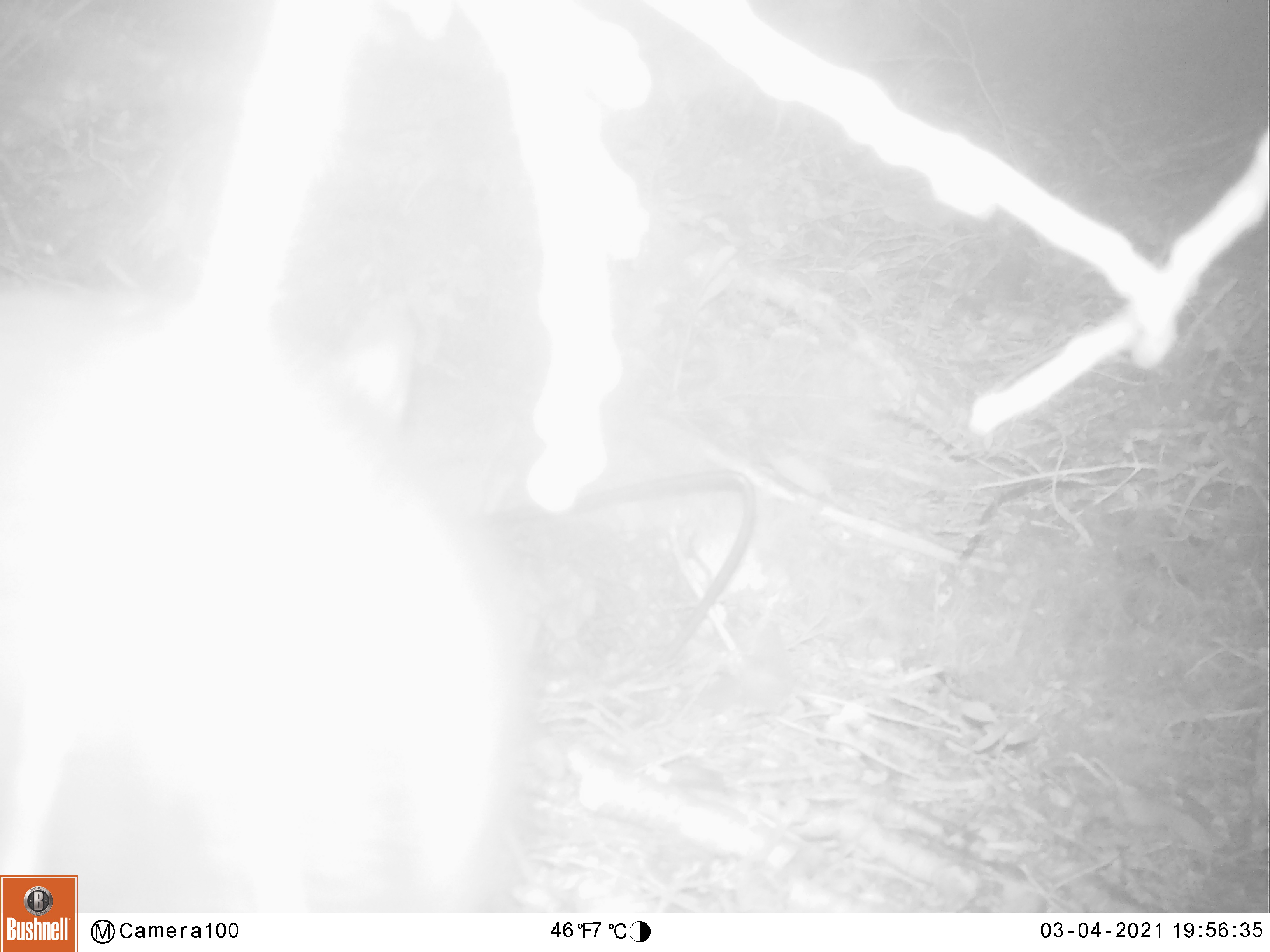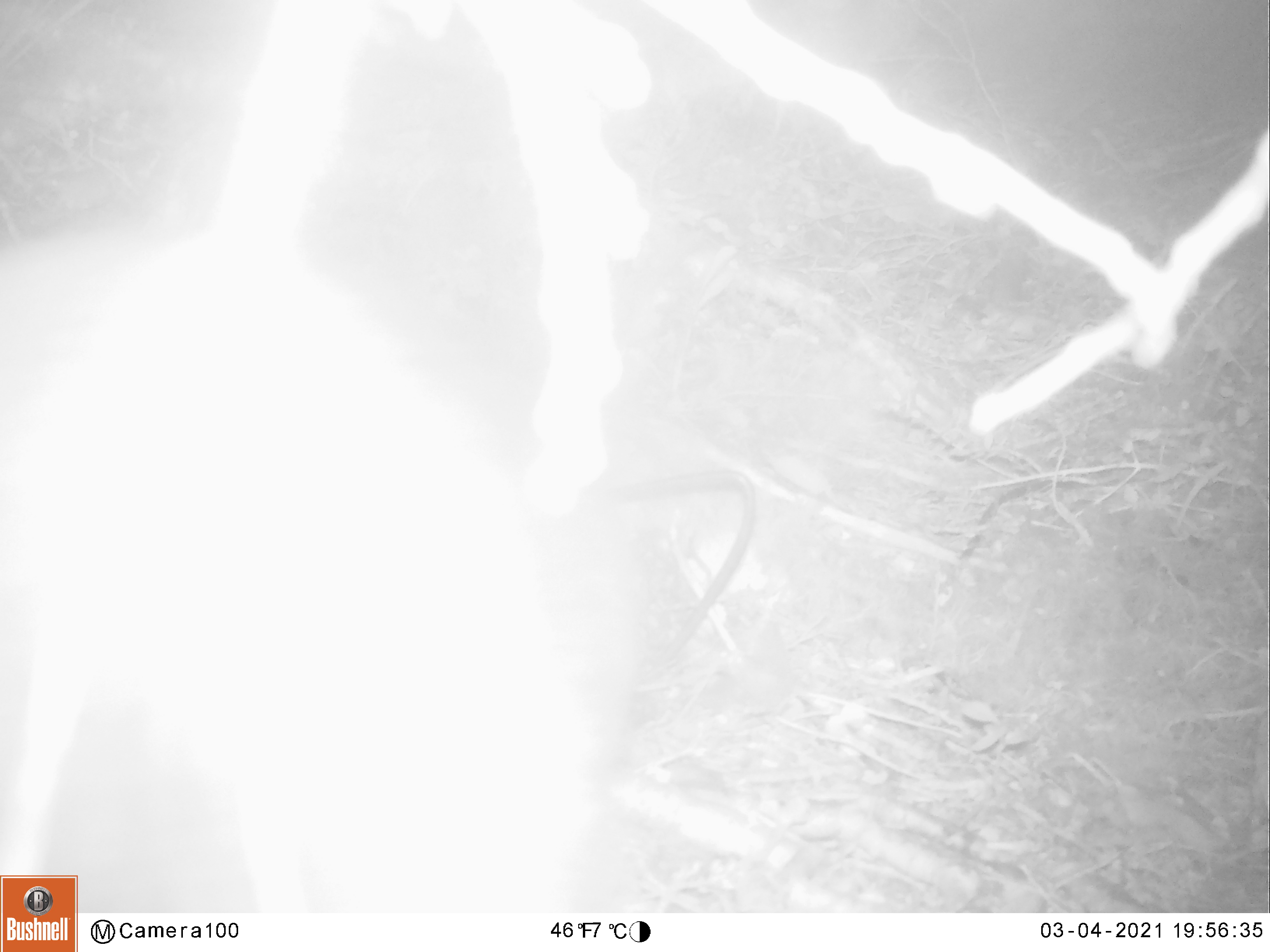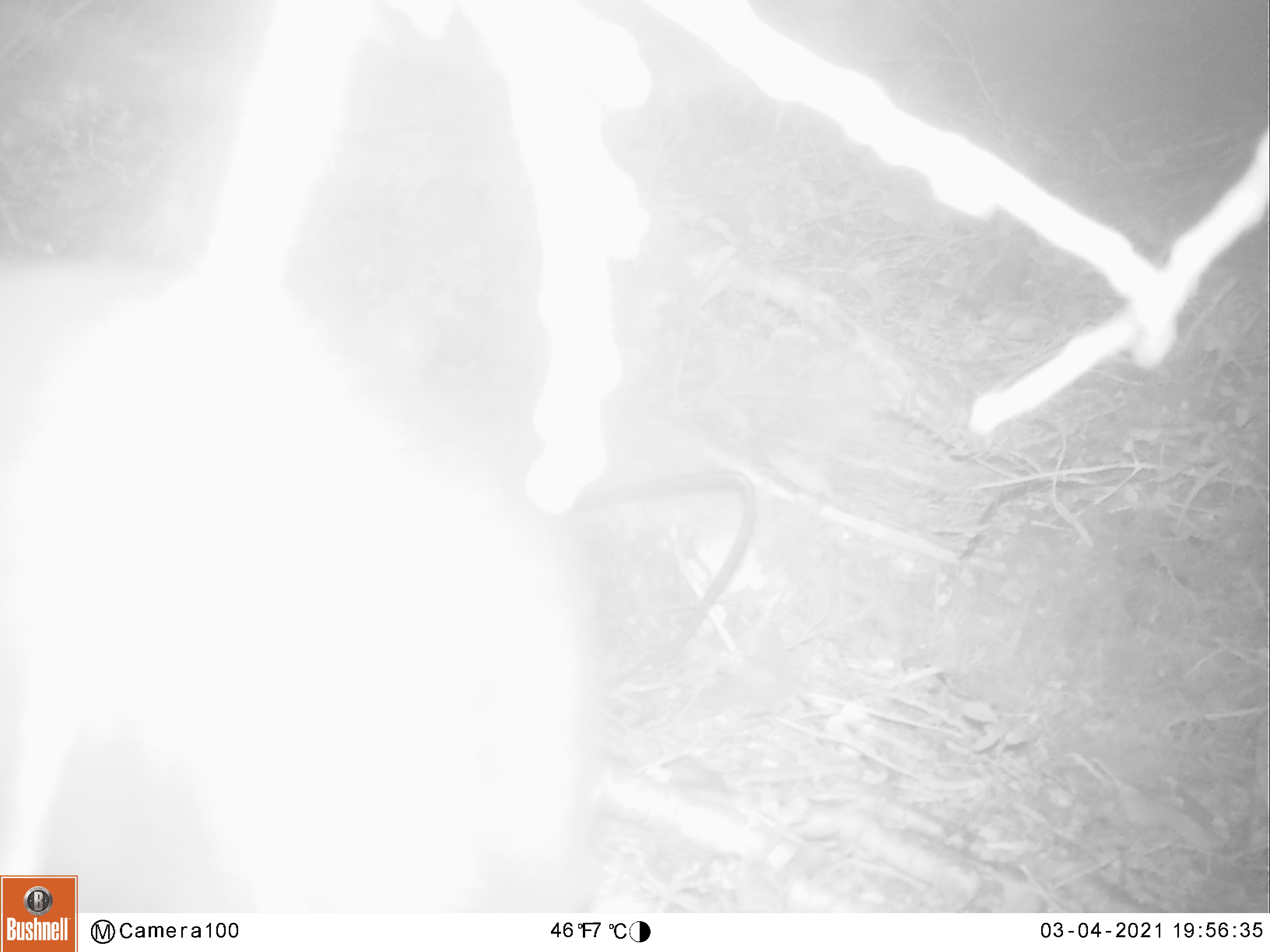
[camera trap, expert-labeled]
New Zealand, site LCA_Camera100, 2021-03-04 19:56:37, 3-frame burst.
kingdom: Animalia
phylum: Chordata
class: Mammalia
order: Diprotodontia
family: Phalangeridae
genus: Trichosurus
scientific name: Trichosurus vulpecula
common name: common brushtail possum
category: possum